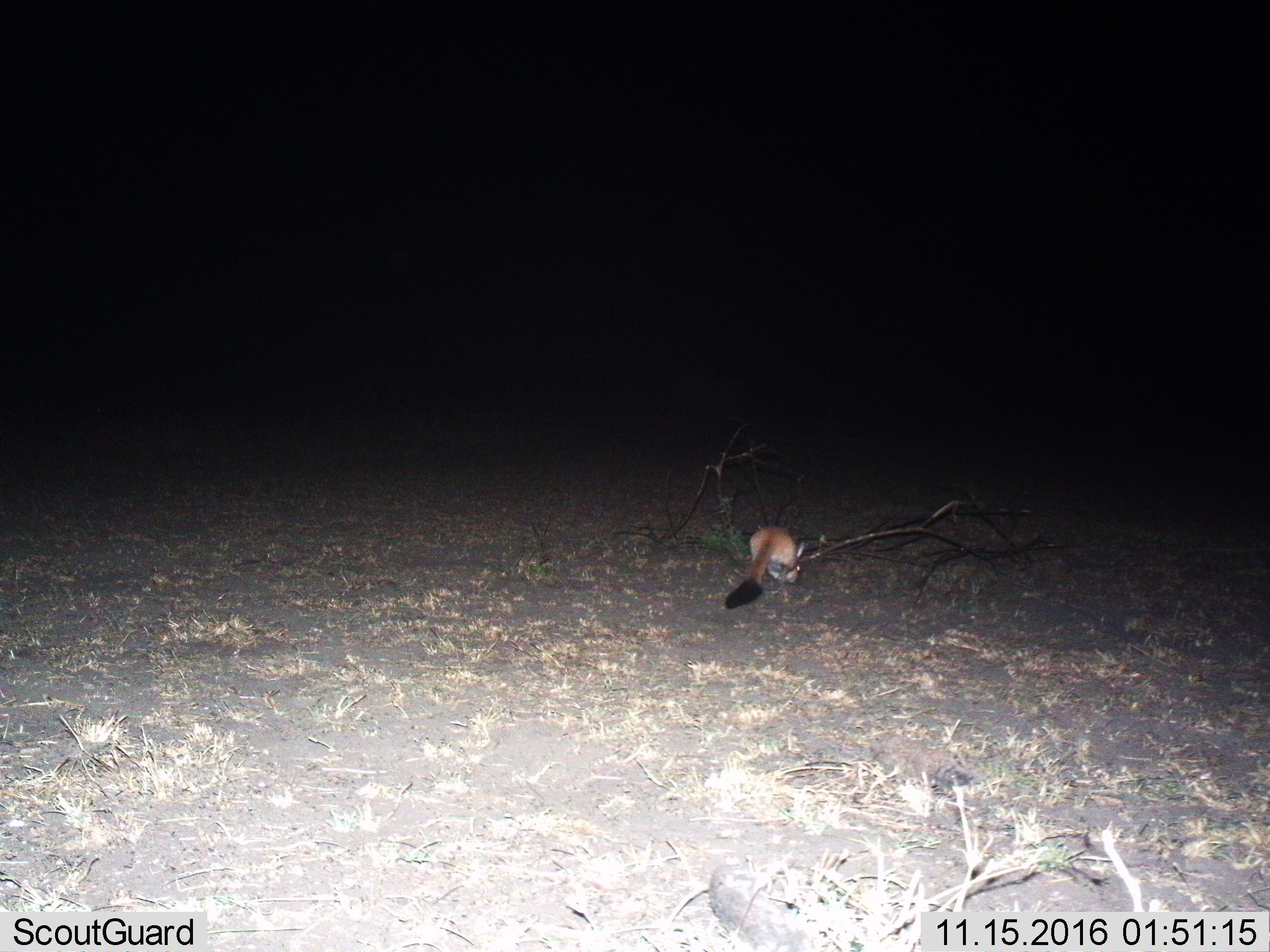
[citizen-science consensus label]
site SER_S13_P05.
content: unidentified animal